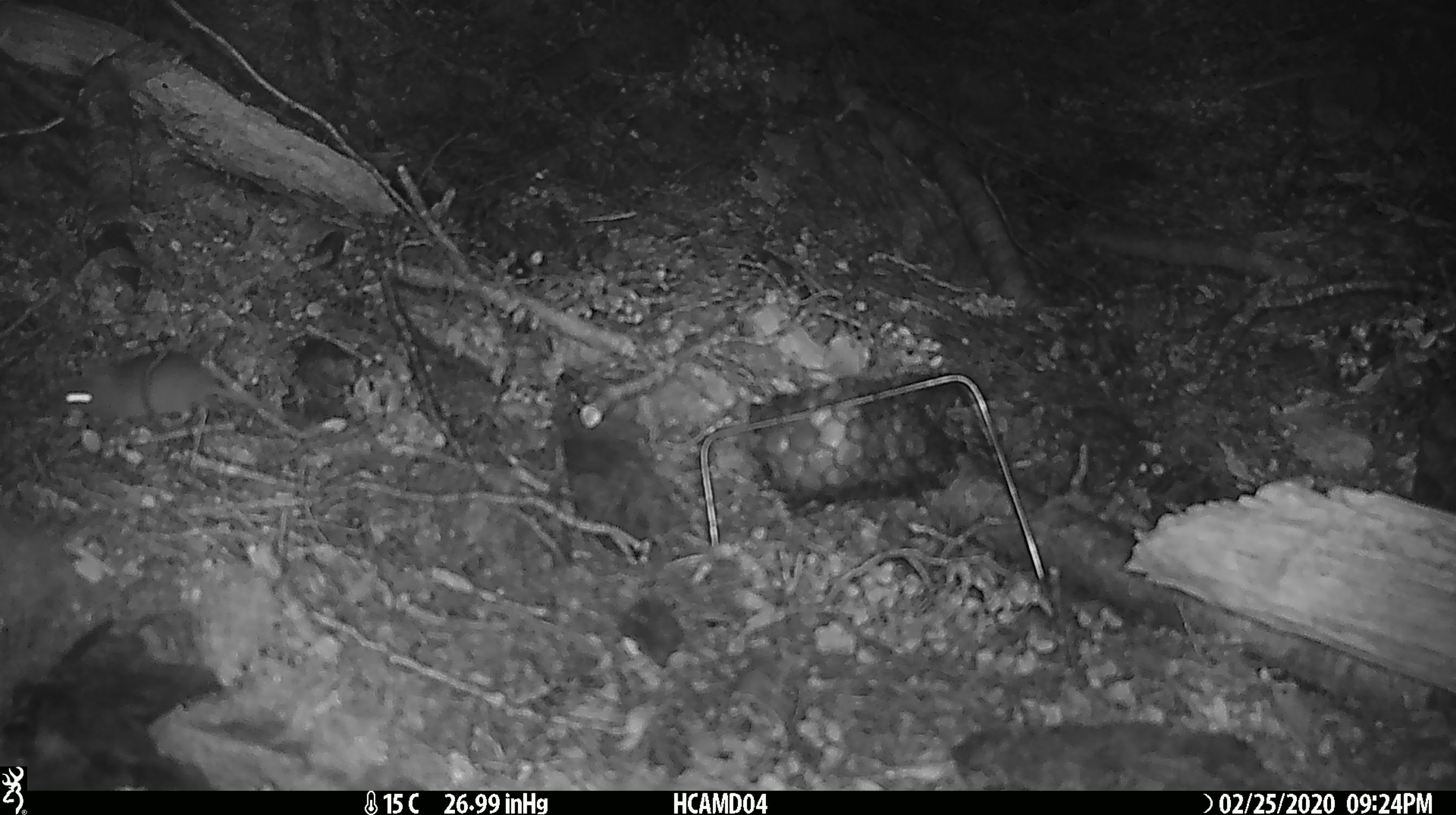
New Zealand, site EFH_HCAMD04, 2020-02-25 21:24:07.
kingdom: Animalia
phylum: Chordata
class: Mammalia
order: Rodentia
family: Muridae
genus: Mus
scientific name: Mus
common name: mouse